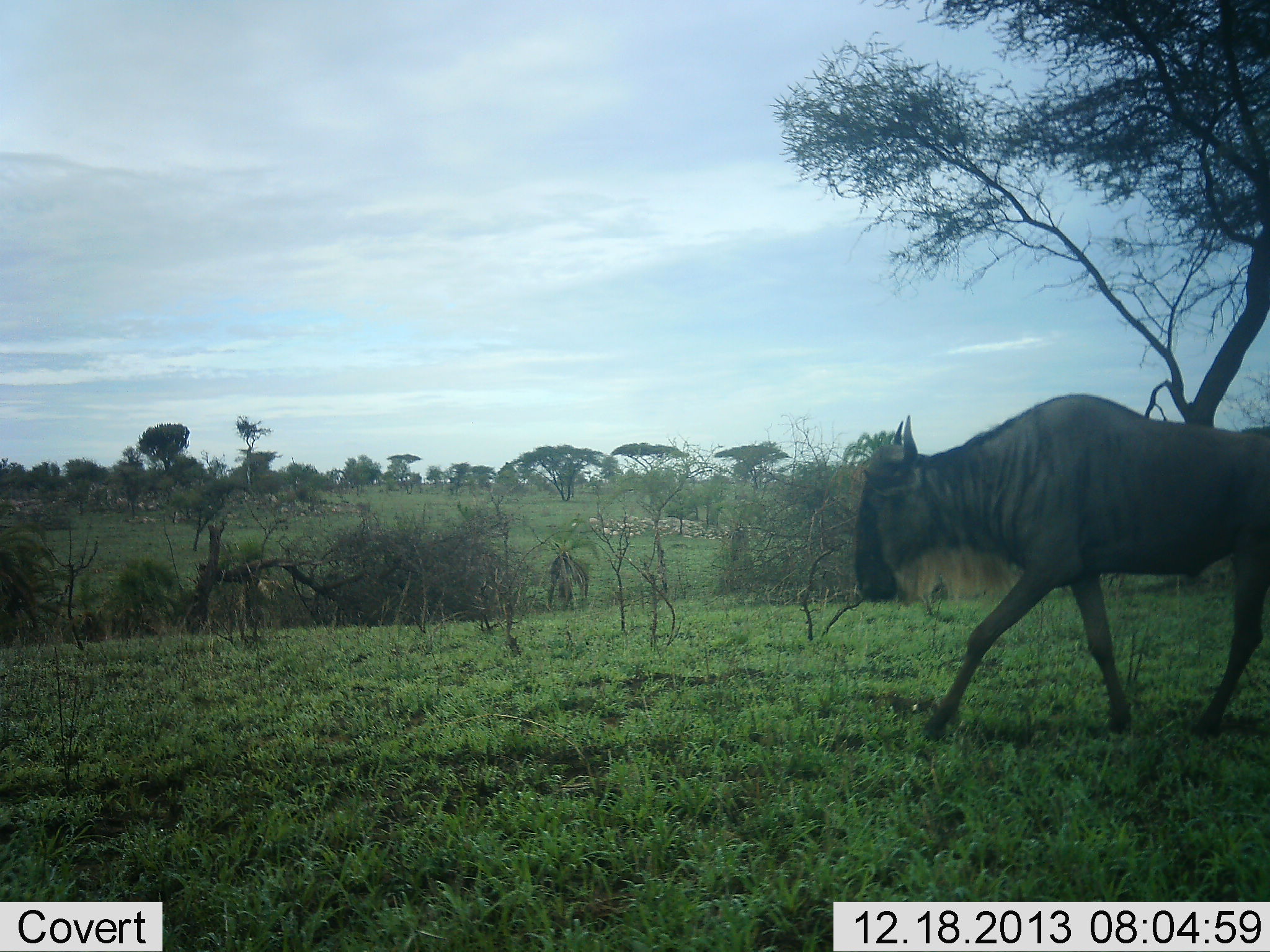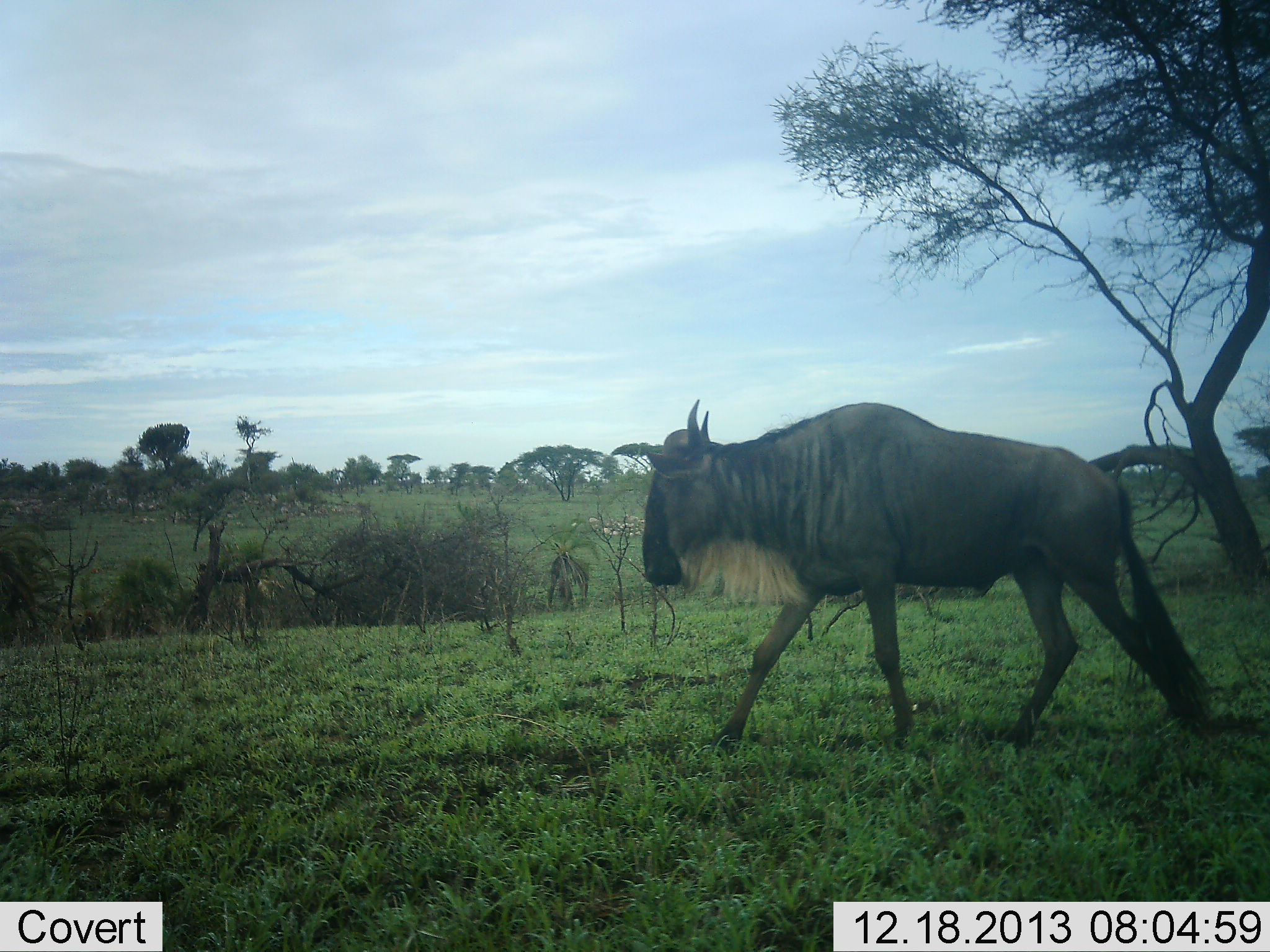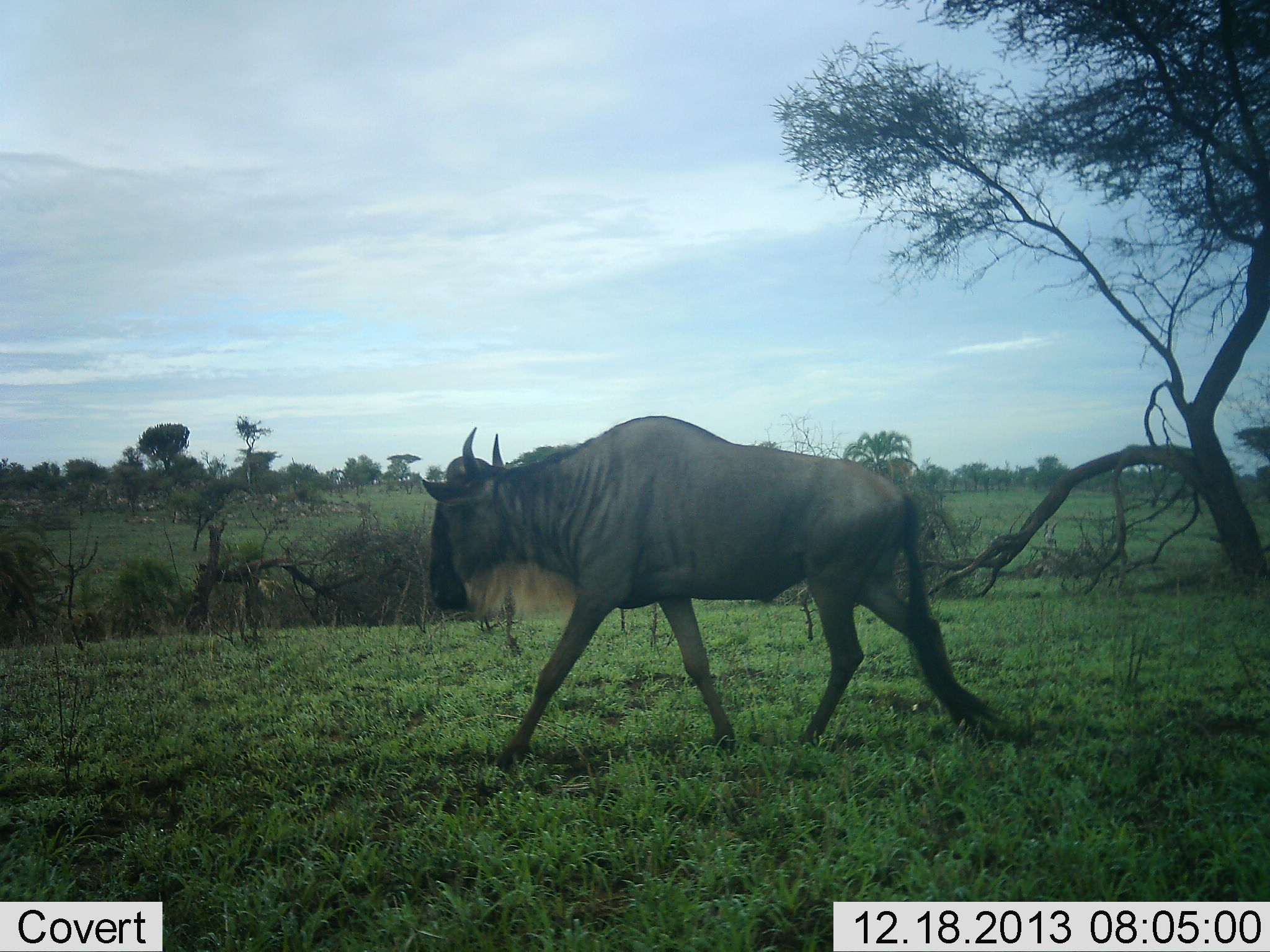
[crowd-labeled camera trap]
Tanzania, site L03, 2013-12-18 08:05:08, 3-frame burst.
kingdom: Animalia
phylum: Chordata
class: Mammalia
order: Artiodactyla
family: Bovidae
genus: Connochaetes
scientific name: Connochaetes taurinus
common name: blue wildebeest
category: wildebeest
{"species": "wildebeest (blue wildebeest) (Connochaetes taurinus)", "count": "1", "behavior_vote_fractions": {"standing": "0%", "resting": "0%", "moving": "100%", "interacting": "0%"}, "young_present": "0%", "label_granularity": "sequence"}